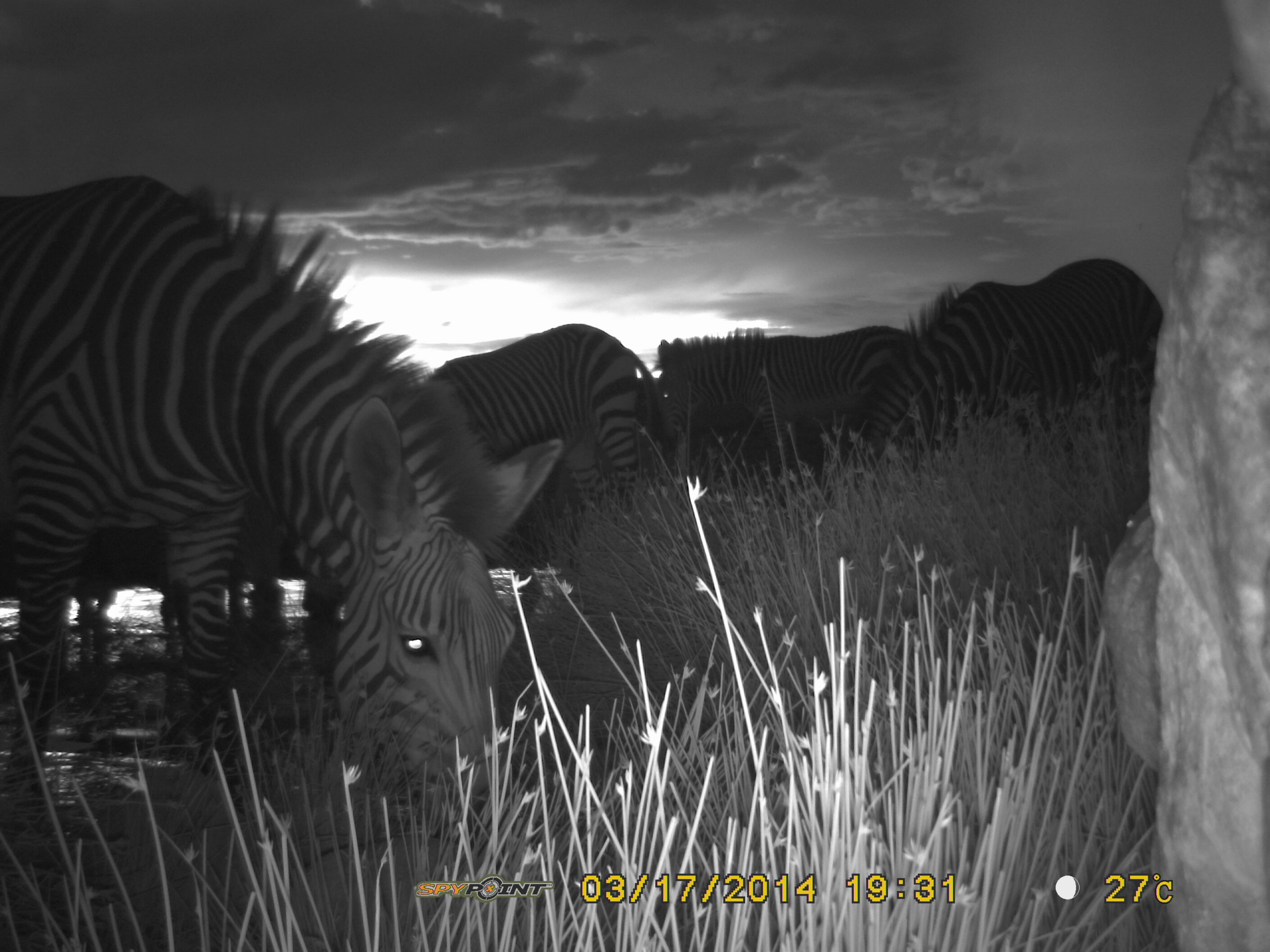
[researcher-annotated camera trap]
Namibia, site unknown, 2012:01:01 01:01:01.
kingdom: Animalia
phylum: Chordata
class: Mammalia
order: Perissodactyla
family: Equidae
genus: Equus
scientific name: Equus zebra hartmannae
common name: hartmann's mountain zebra